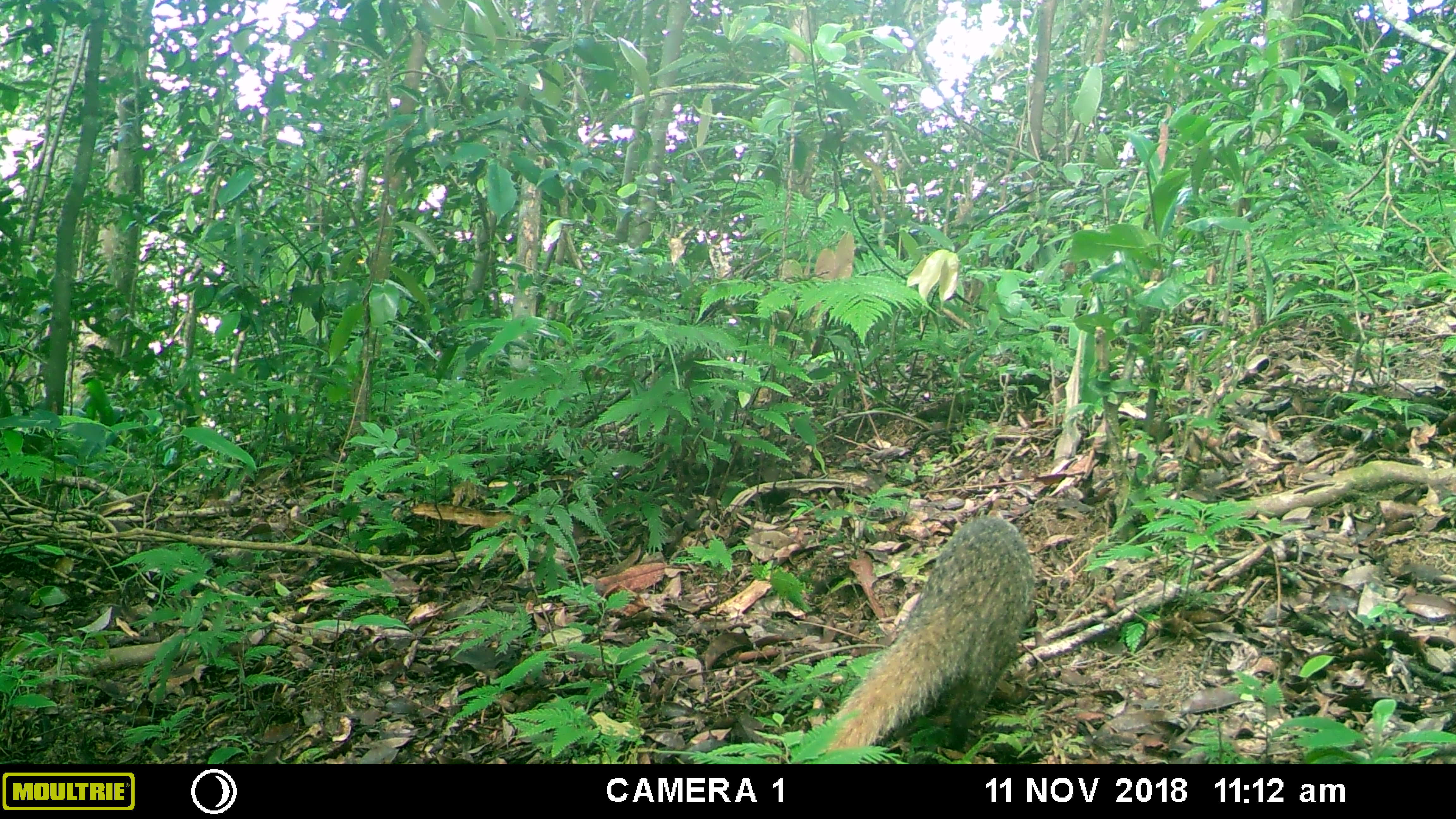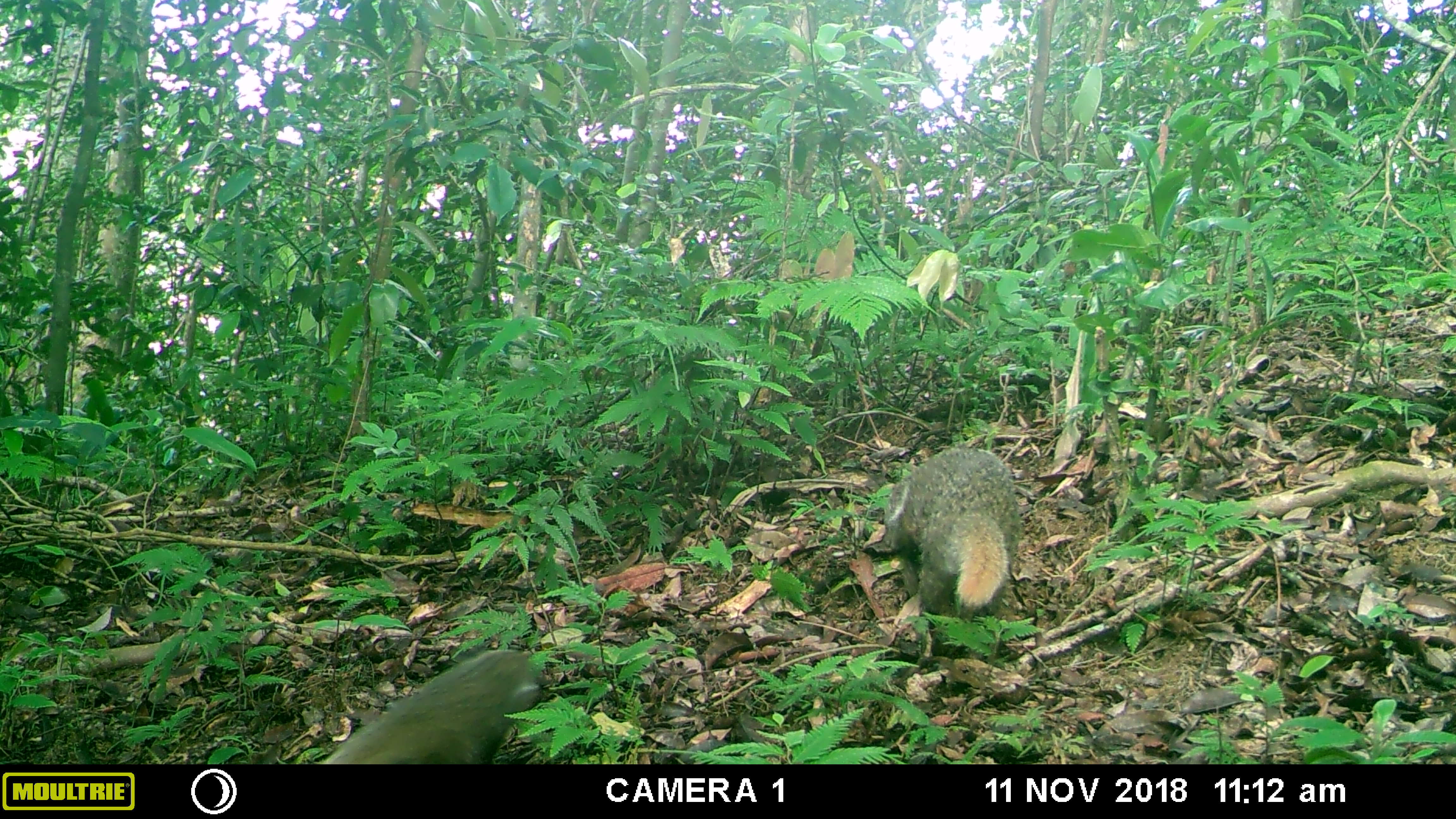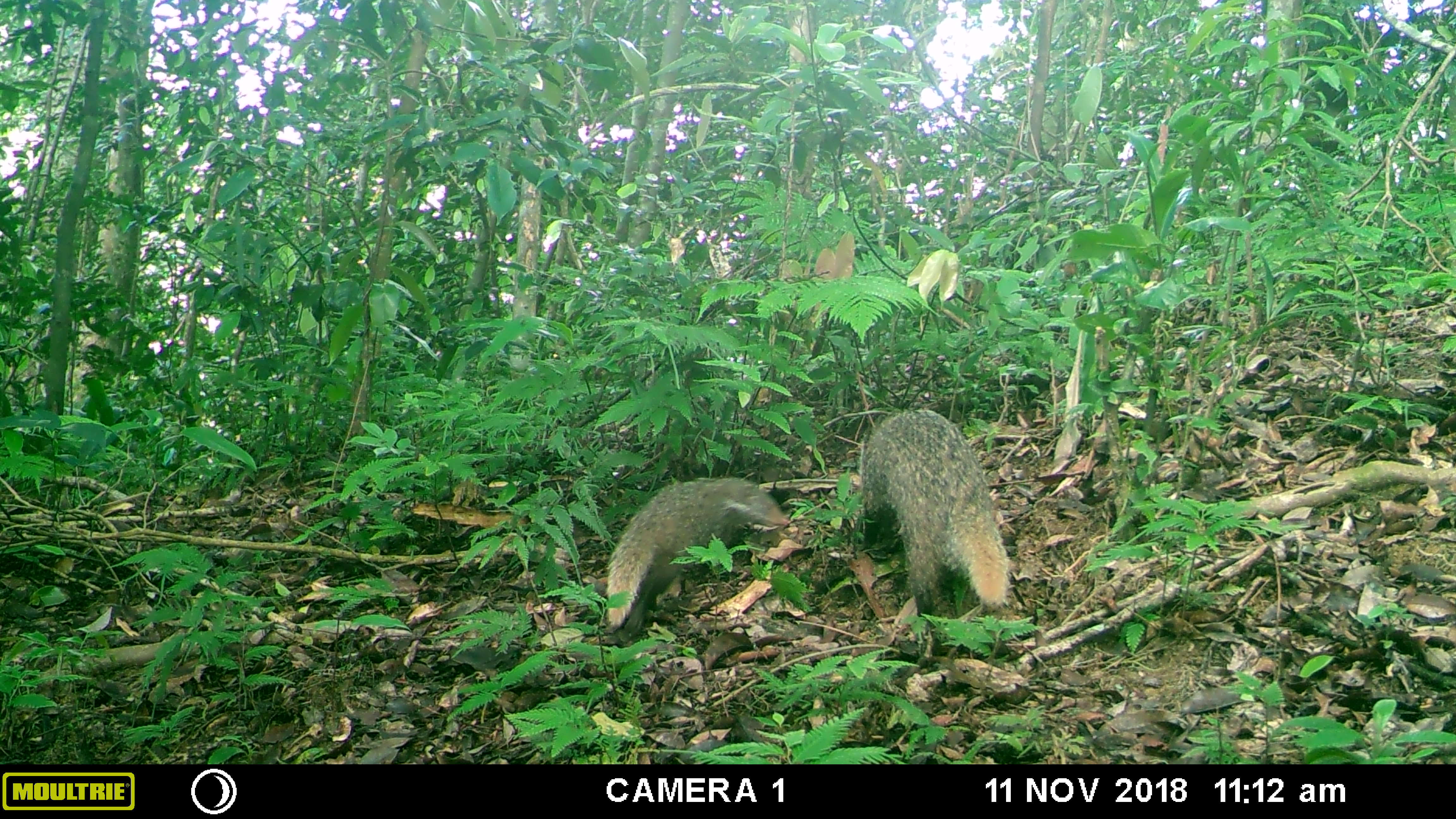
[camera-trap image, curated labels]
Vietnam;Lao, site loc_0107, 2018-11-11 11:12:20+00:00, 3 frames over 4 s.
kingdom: Animalia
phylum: Chordata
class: Mammalia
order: Carnivora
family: Herpestidae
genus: Urva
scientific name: Urva urva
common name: crab-eating mongoose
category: crab eating mongoose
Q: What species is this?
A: Crab eating mongoose (crab-eating mongoose) (Urva urva).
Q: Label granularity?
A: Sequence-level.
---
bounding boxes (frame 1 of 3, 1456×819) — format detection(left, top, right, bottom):
crab eating mongoose: detection(801, 509, 1037, 764)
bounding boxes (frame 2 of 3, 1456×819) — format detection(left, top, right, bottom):
crab eating mongoose: detection(871, 444, 1018, 656); detection(320, 648, 542, 763)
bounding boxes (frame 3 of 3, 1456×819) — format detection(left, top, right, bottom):
crab eating mongoose: detection(857, 406, 1013, 618); detection(603, 475, 791, 636)